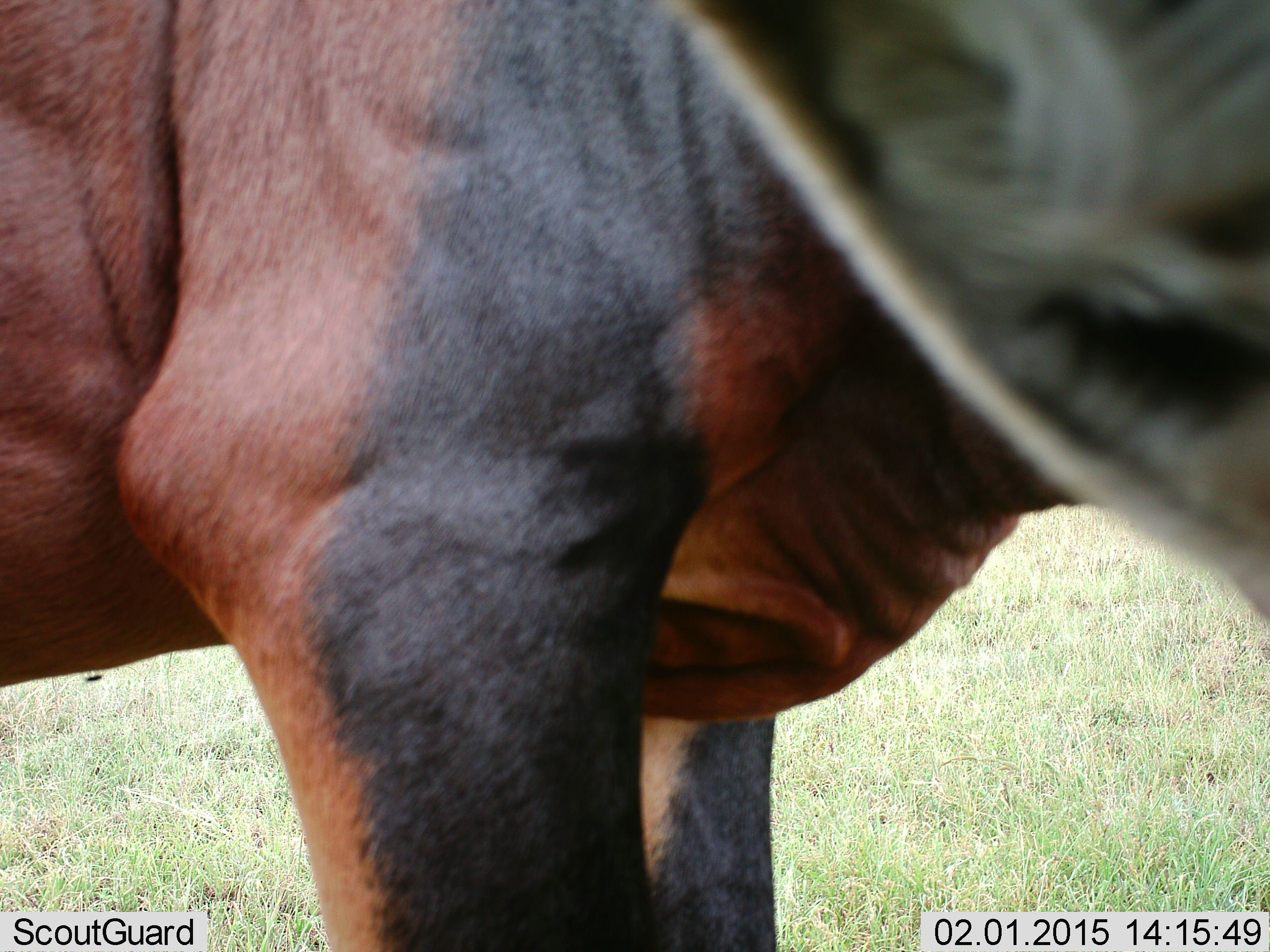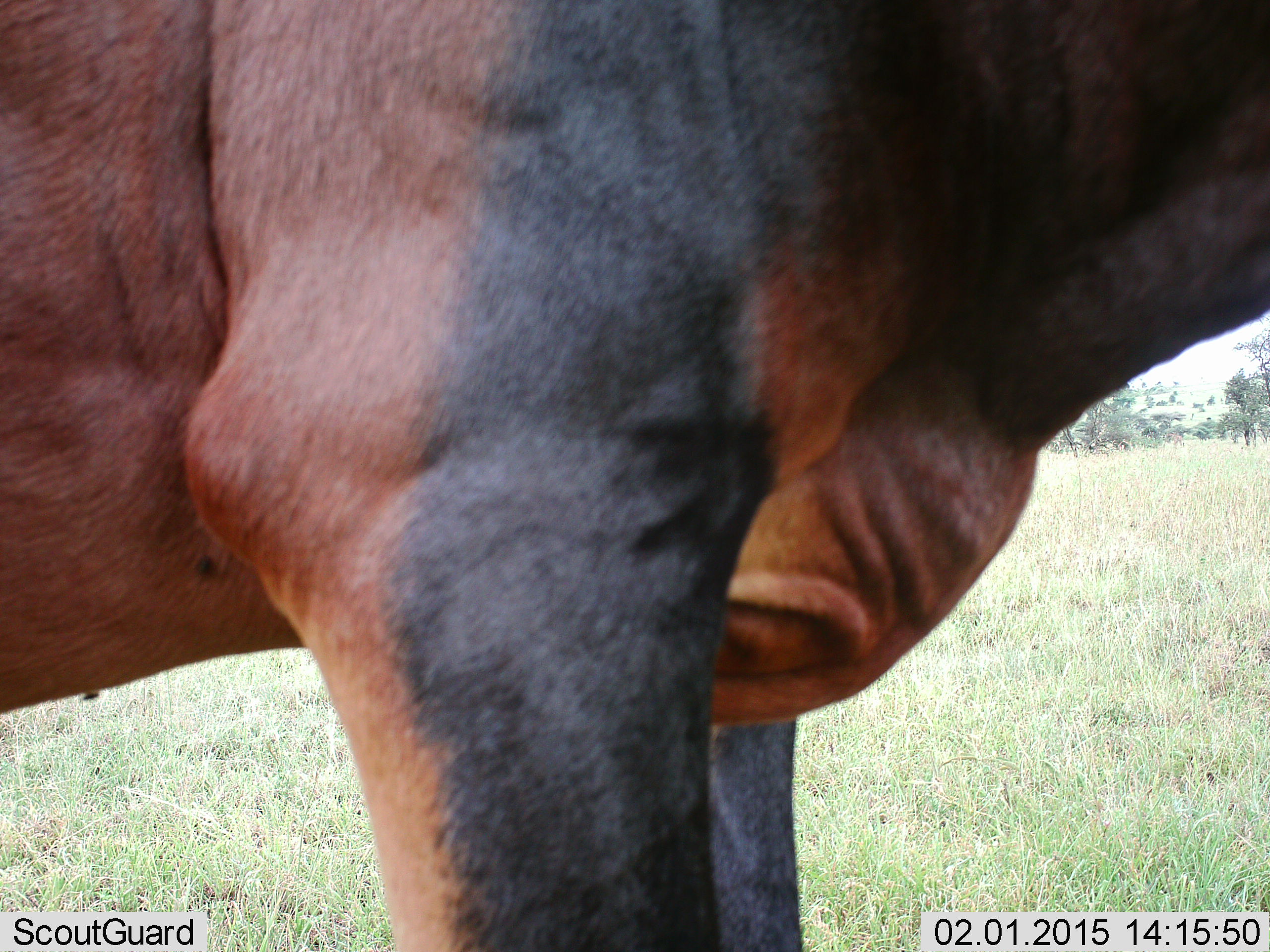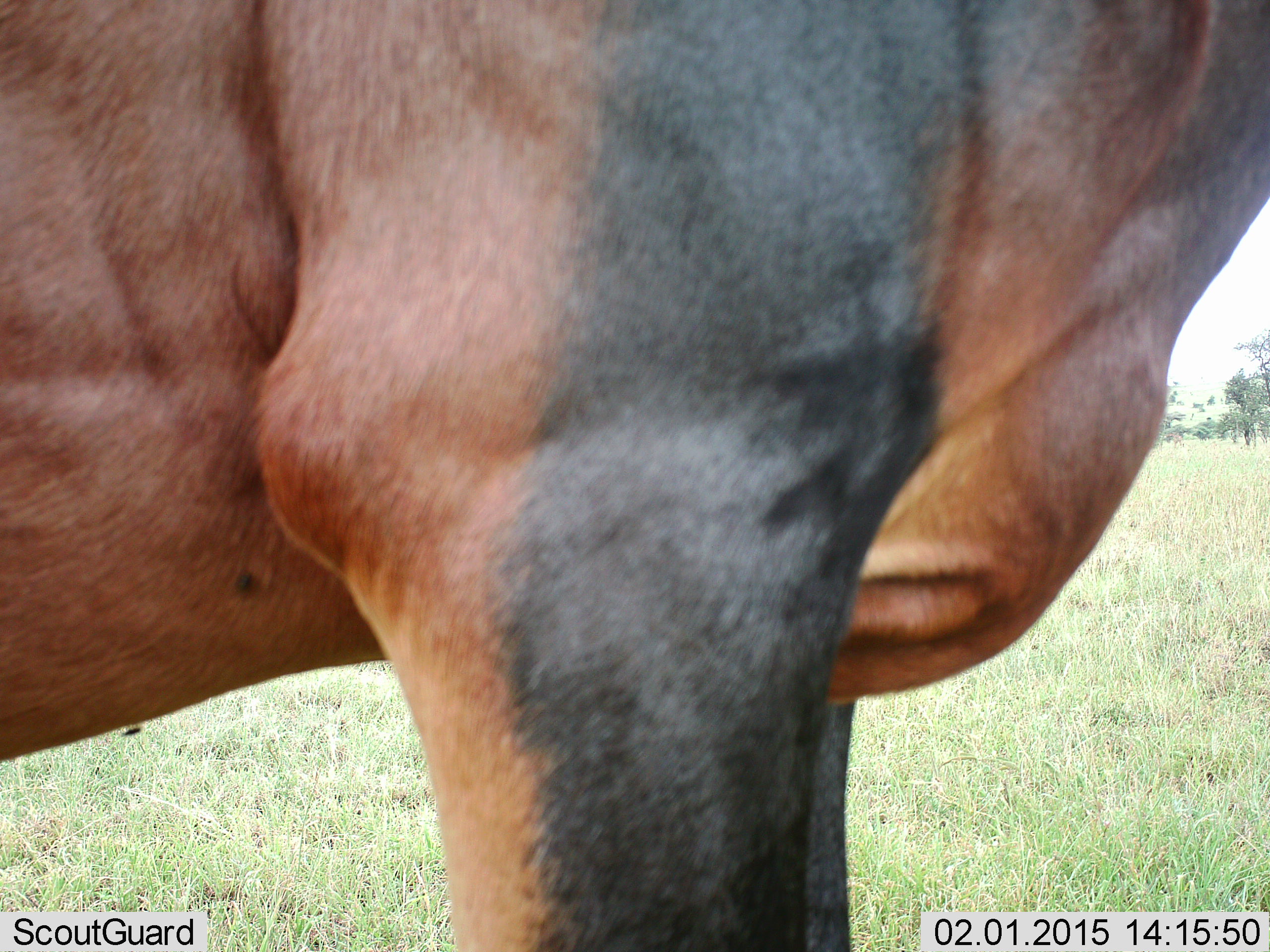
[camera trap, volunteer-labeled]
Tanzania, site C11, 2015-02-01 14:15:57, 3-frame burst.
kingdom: Animalia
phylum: Chordata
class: Mammalia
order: Artiodactyla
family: Bovidae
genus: Damaliscus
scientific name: Damaliscus lunatus jimela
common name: topi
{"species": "topi (Damaliscus lunatus jimela)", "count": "1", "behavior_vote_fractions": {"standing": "80%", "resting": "0%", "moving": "20%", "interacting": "0%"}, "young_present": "0%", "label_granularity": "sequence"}